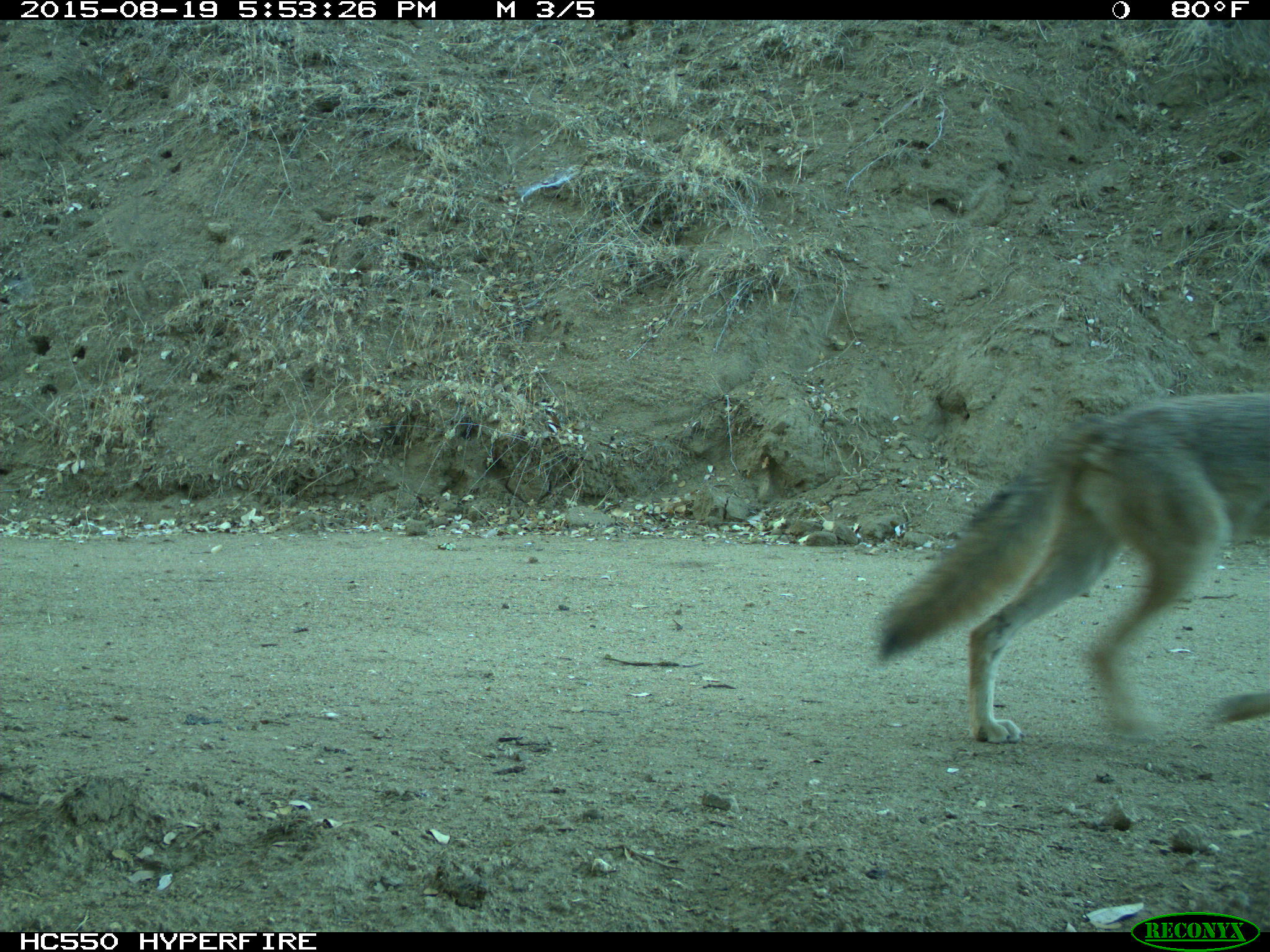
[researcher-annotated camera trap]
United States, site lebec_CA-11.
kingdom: Animalia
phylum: Chordata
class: Mammalia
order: Carnivora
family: Canidae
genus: Canis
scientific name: Canis latrans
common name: coyote